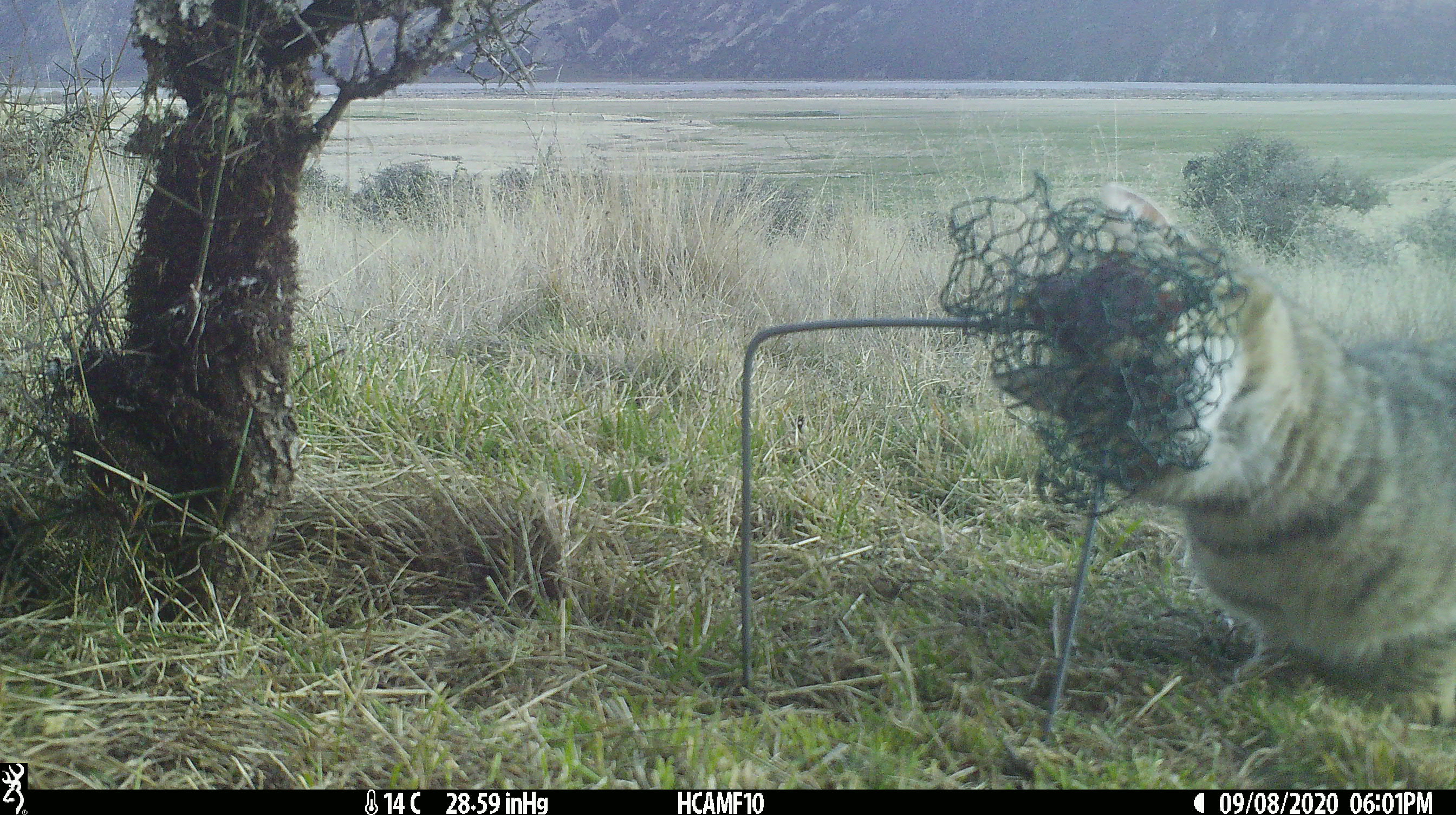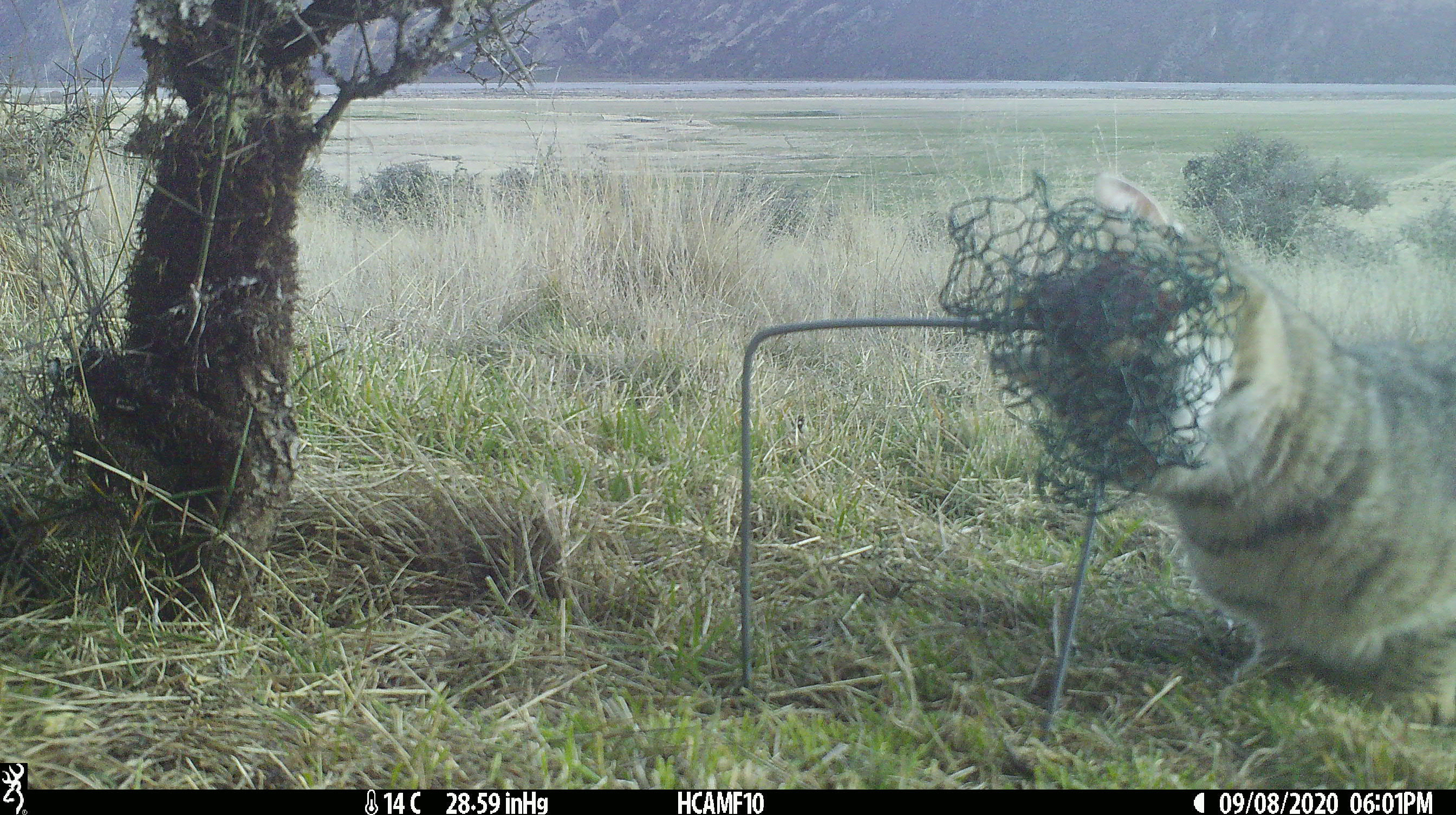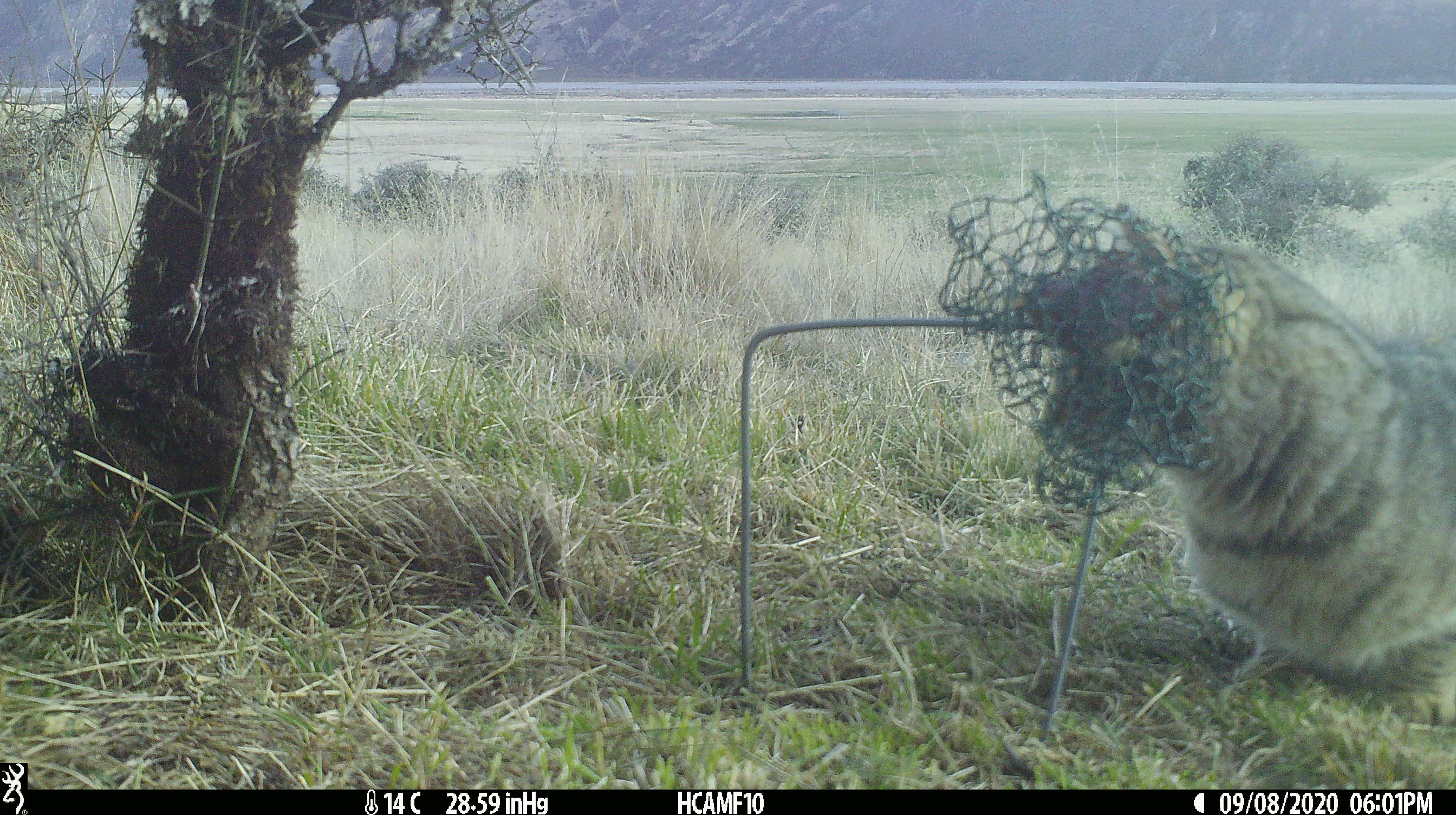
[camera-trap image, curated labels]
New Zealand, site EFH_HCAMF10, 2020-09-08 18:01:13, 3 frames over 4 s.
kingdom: Animalia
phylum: Chordata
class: Mammalia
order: Carnivora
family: Felidae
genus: Felis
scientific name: Felis catus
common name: domestic cat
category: cat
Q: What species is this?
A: Cat (domestic cat) (Felis catus).